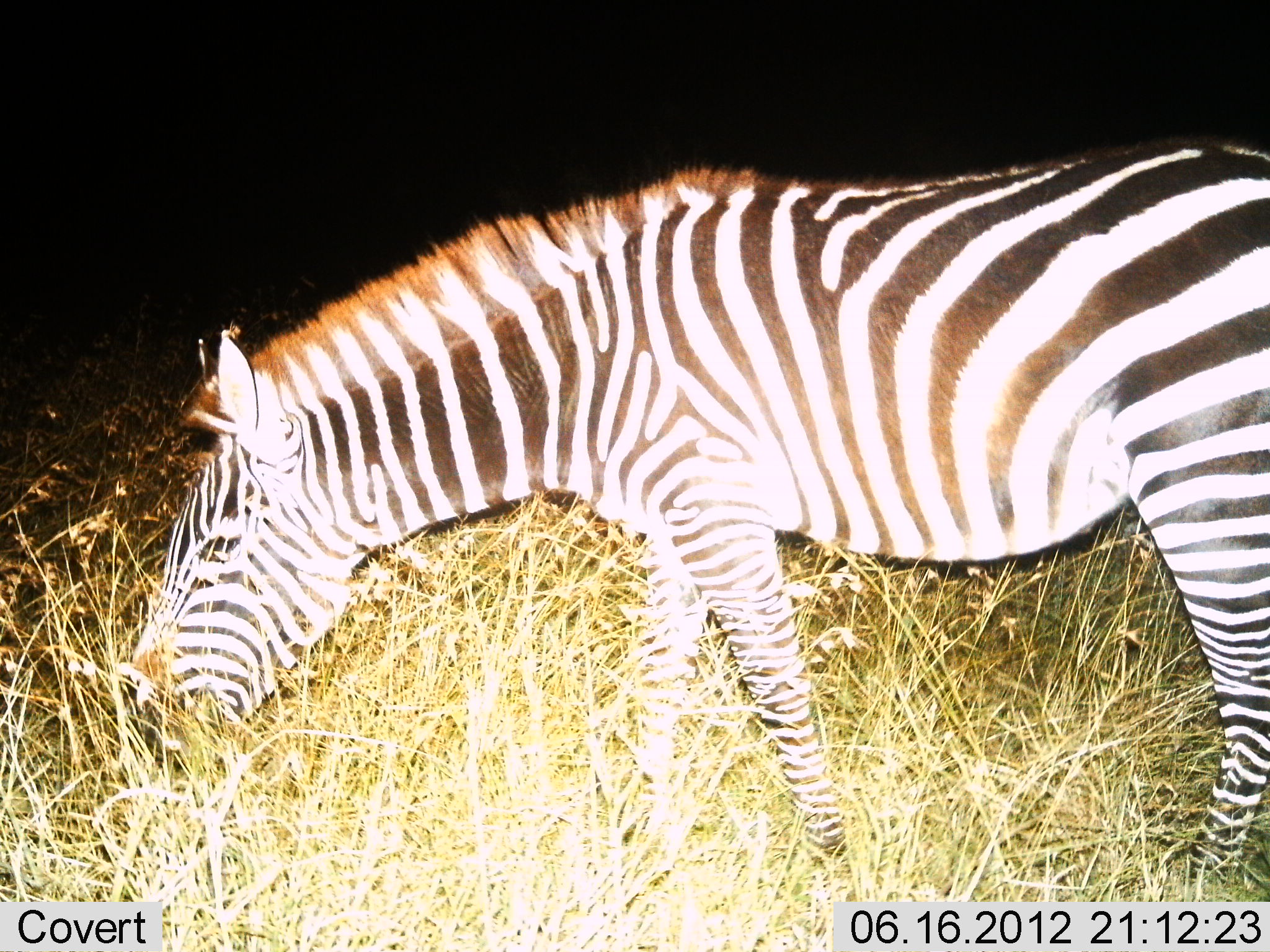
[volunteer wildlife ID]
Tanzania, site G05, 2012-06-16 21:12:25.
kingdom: Animalia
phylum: Chordata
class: Mammalia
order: Perissodactyla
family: Equidae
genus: Equus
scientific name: Equus quagga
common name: plains zebra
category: zebra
Zebra (plains zebra) (Equus quagga), count 1. Behavior (volunteer vote fractions): standing 40%, resting 0%, moving 0%, interacting 0%. Young present (vote fraction): 0%. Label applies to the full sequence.